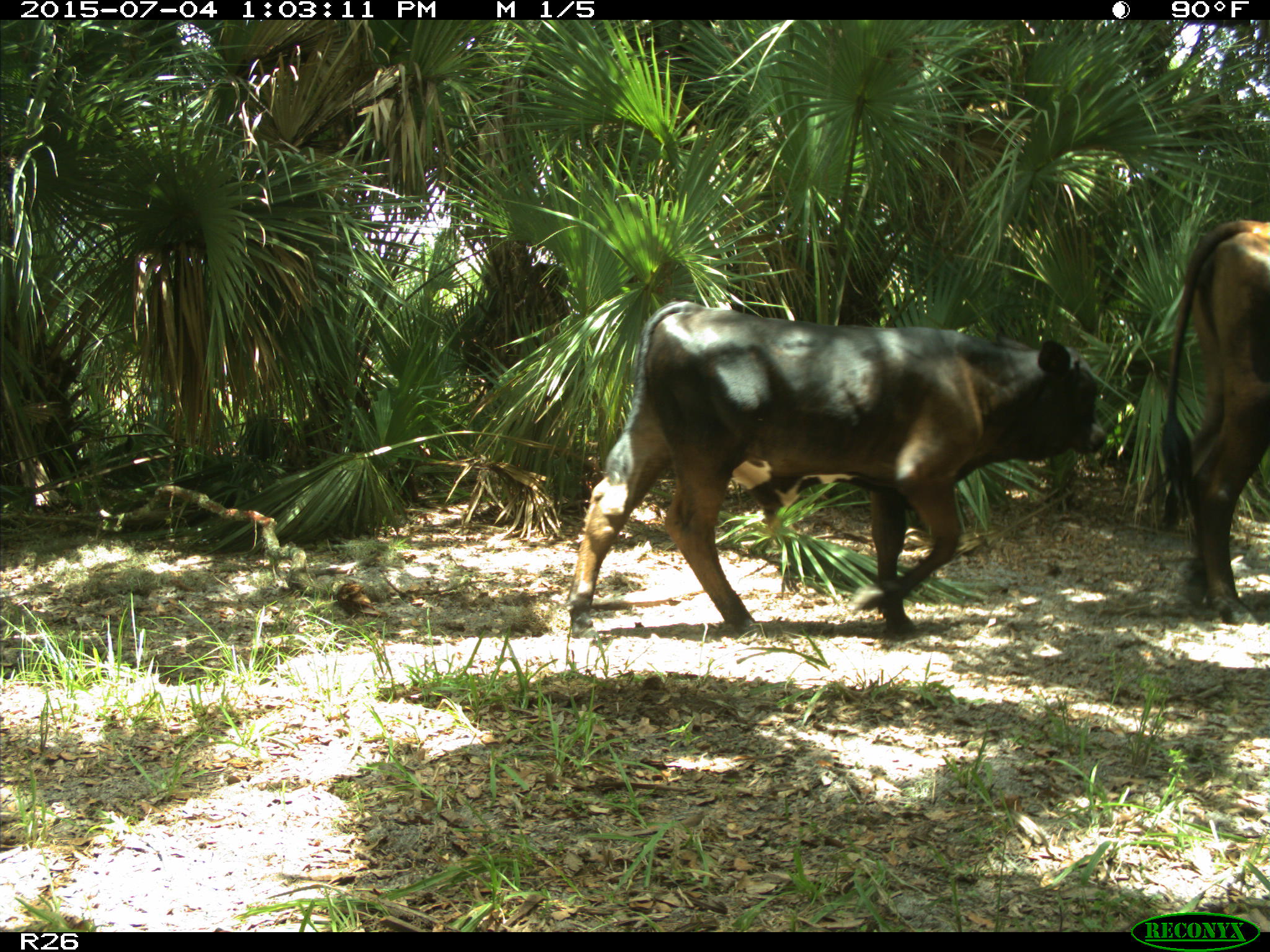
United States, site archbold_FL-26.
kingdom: Animalia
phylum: Chordata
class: Mammalia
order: Artiodactyla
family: Bovidae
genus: Bos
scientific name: Bos taurus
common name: domestic cow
Bos taurus (domestic cow).